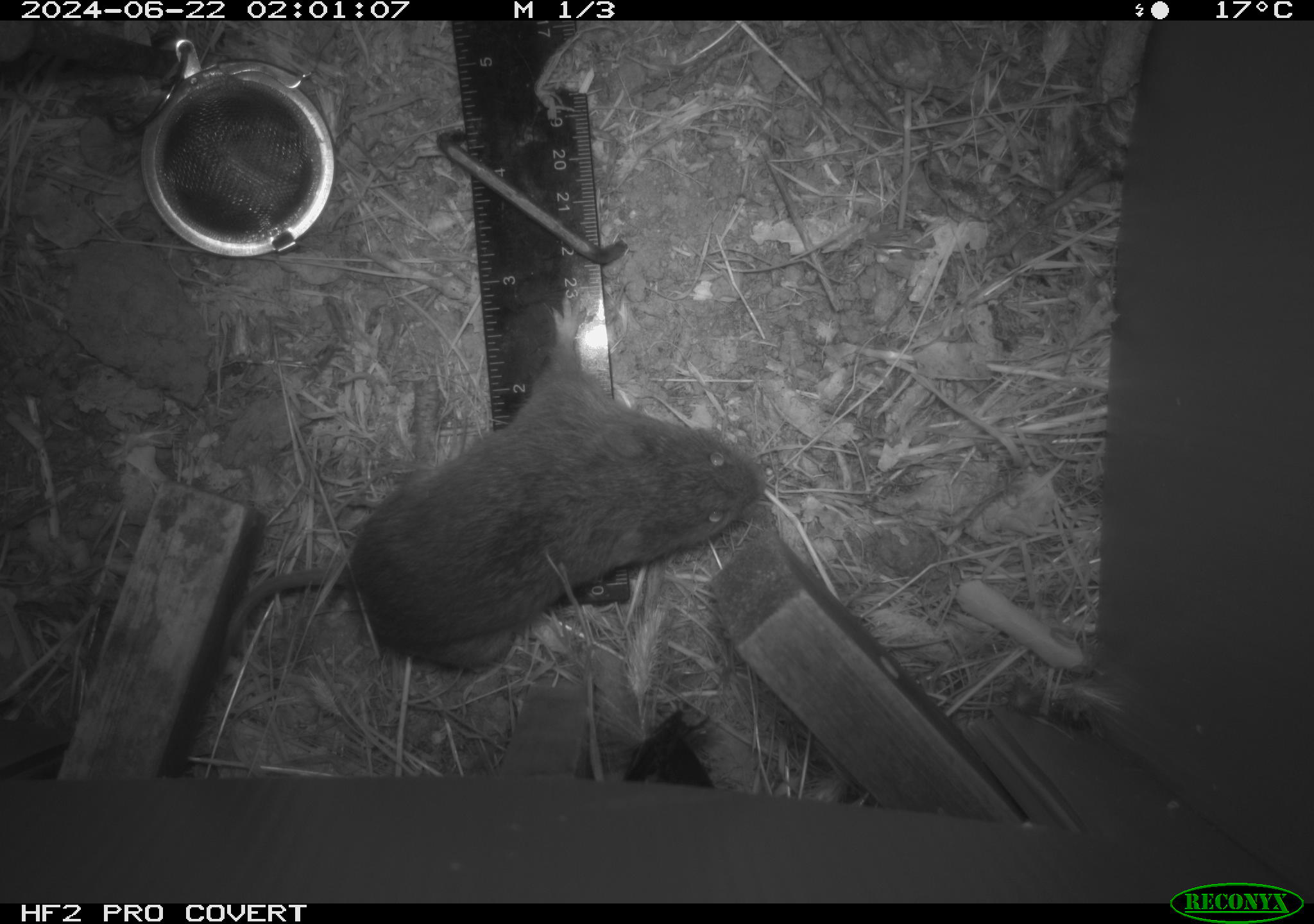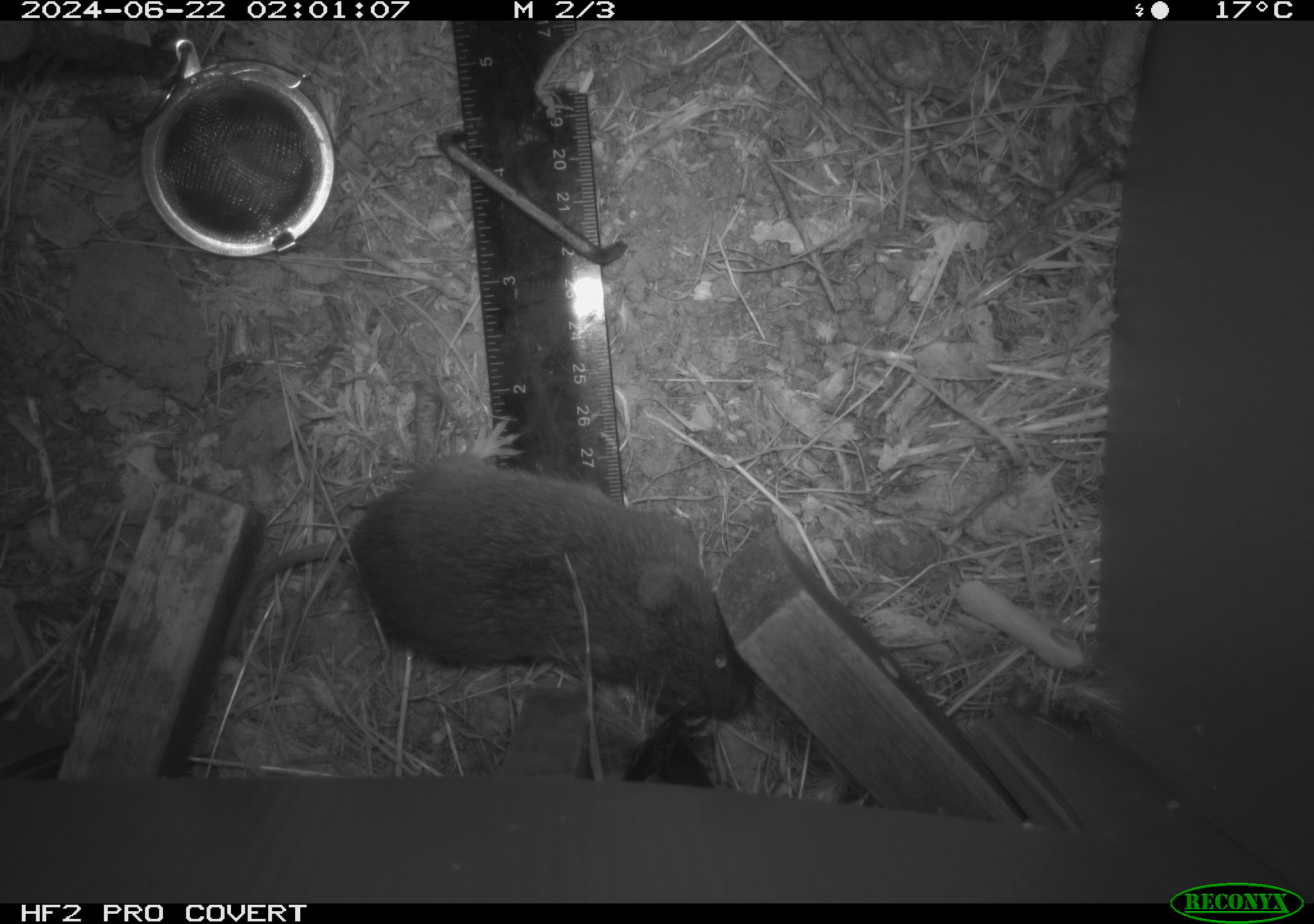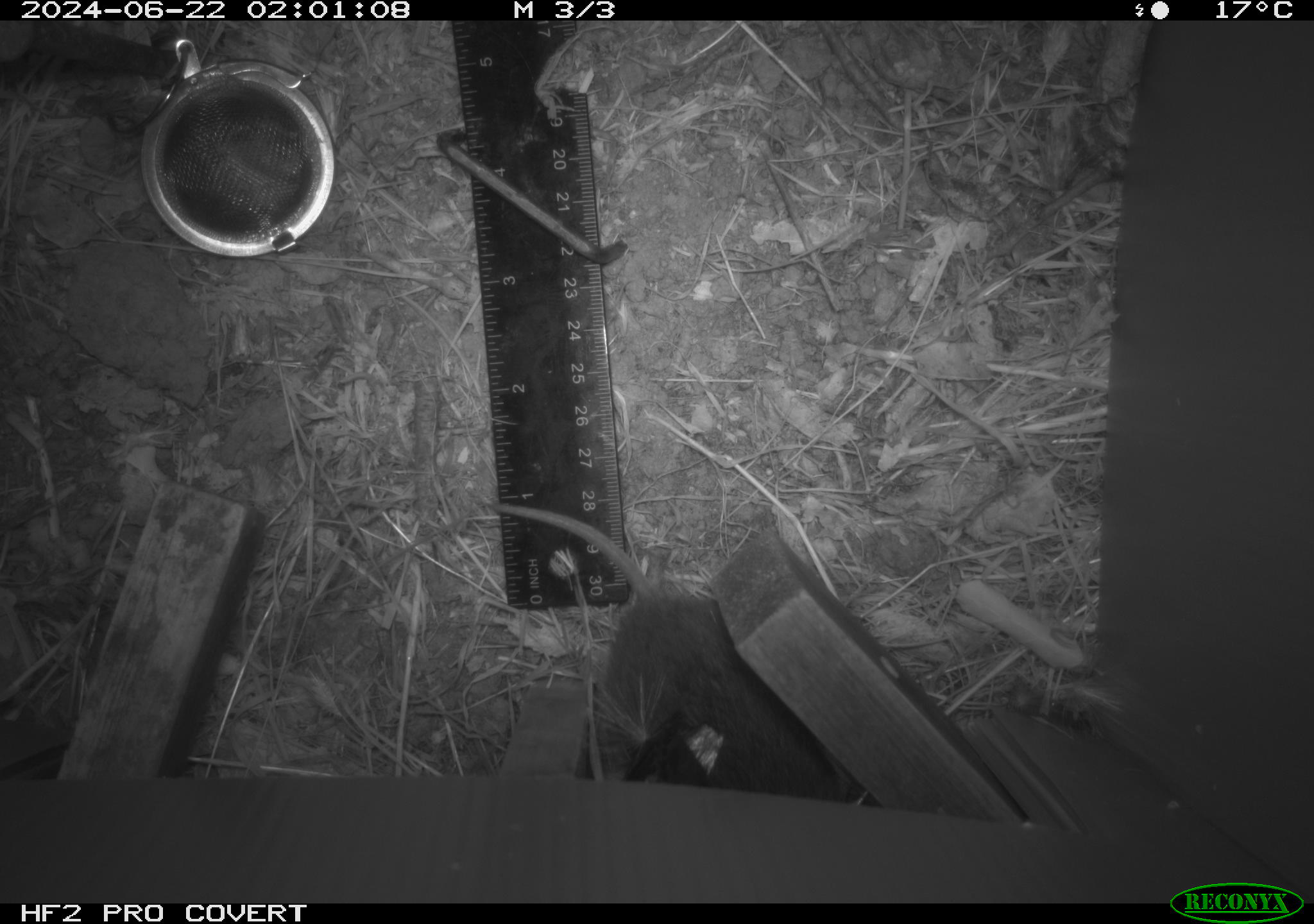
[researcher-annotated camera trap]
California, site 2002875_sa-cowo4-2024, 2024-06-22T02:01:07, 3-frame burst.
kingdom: Animalia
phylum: Chordata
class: Mammalia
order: Rodentia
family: Cricetidae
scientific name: Arvicolinae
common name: voles, lemmings, and muskrats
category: arvicolinae subfamily